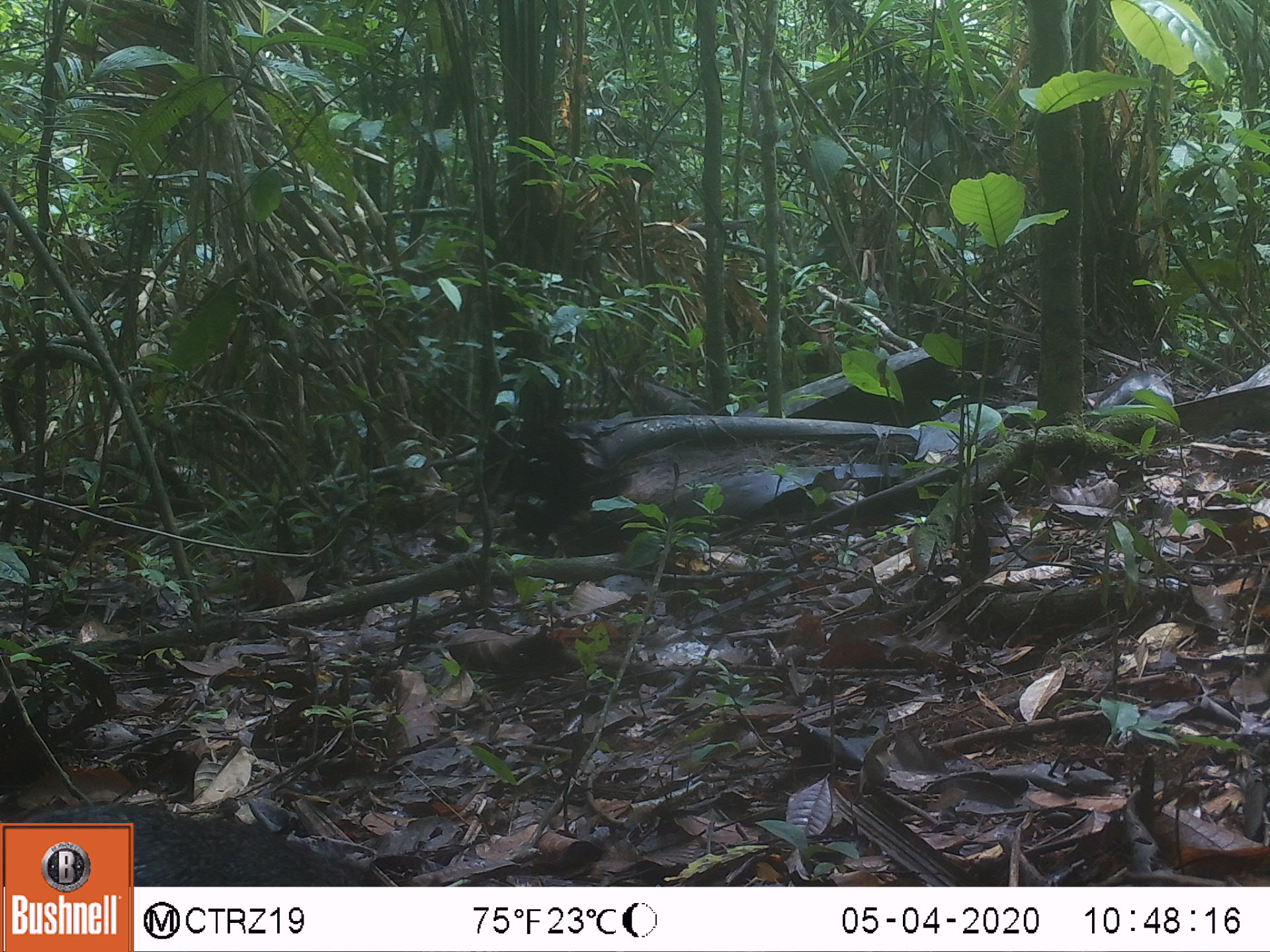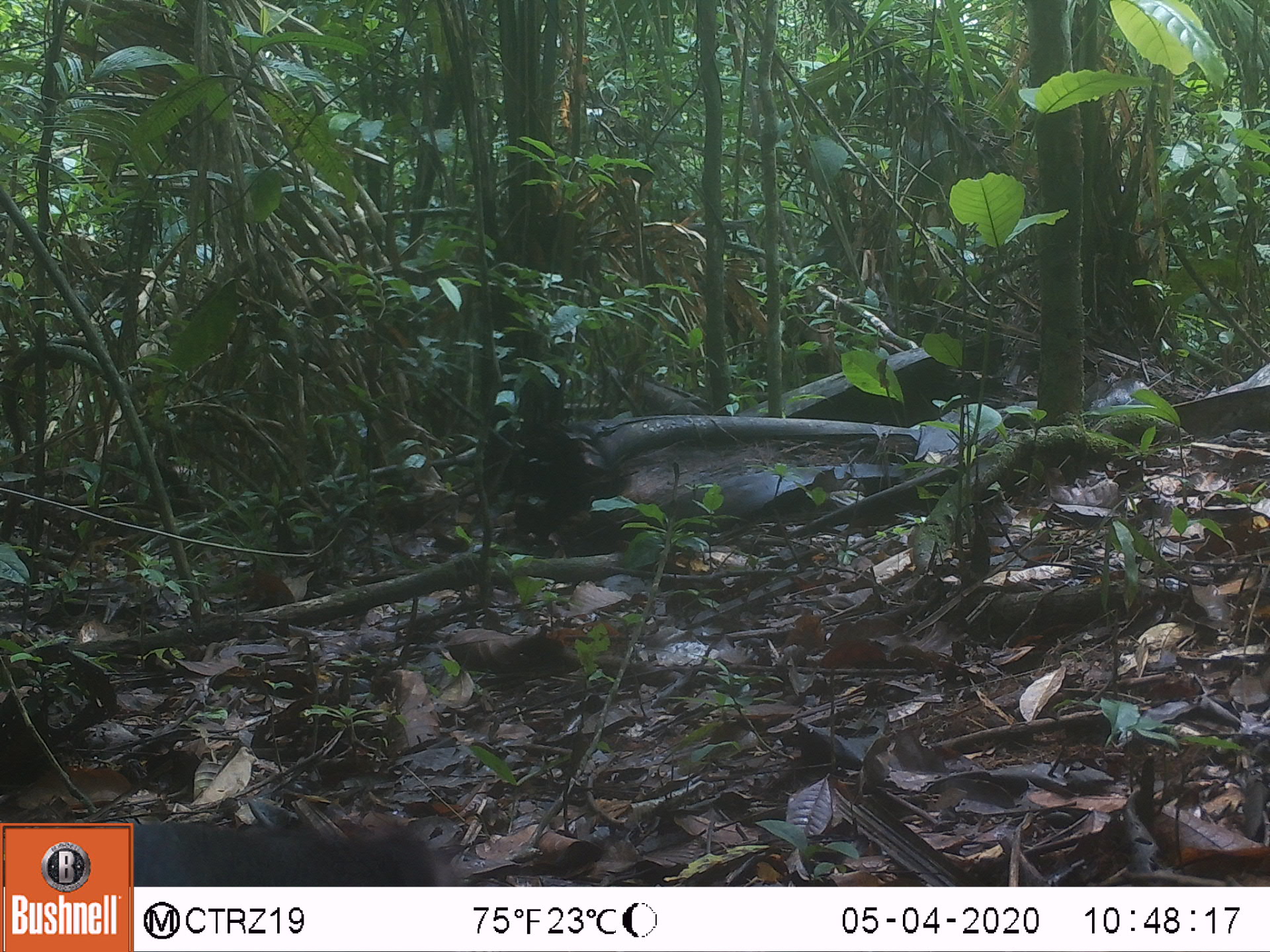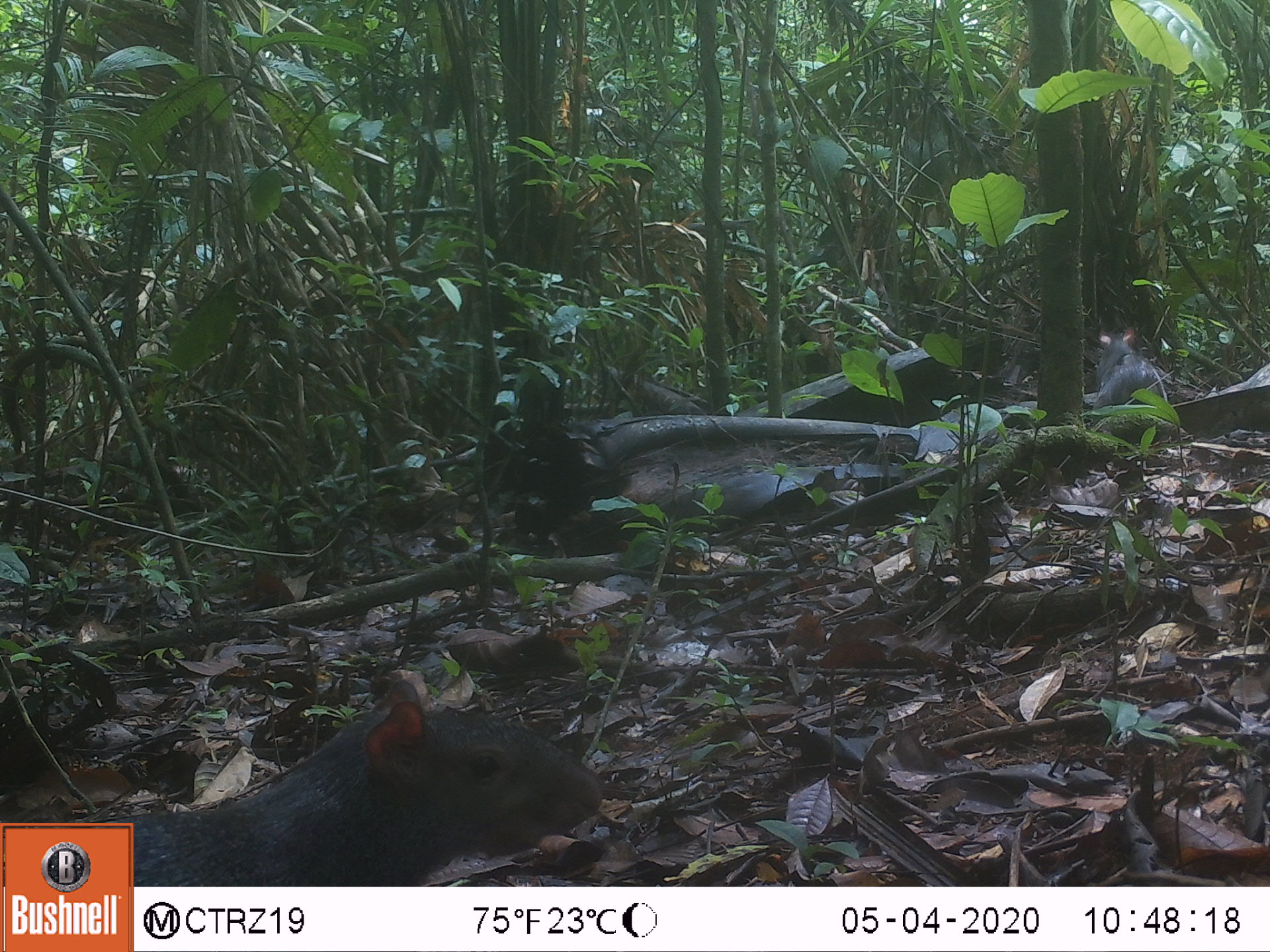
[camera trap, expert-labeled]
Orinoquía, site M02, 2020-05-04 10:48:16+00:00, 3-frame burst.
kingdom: Animalia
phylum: Chordata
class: Mammalia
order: Rodentia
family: Dasyproctidae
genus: Dasyprocta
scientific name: Dasyprocta fuliginosa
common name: black agouti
Black agouti (Dasyprocta fuliginosa).